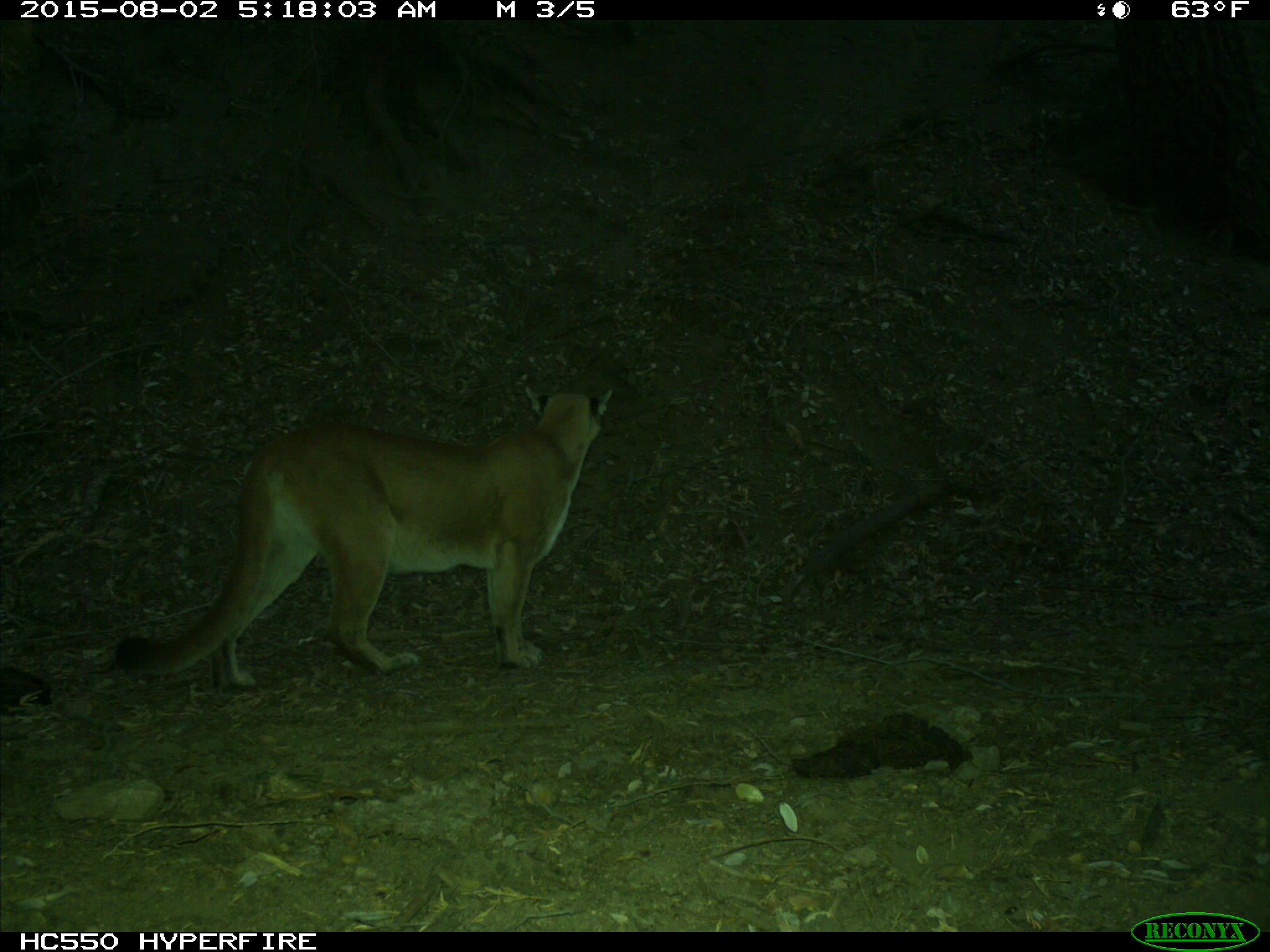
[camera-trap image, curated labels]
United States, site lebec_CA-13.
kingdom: Animalia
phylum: Chordata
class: Mammalia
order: Carnivora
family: Felidae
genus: Puma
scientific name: Puma concolor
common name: mountain lion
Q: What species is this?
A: Puma concolor (mountain lion).